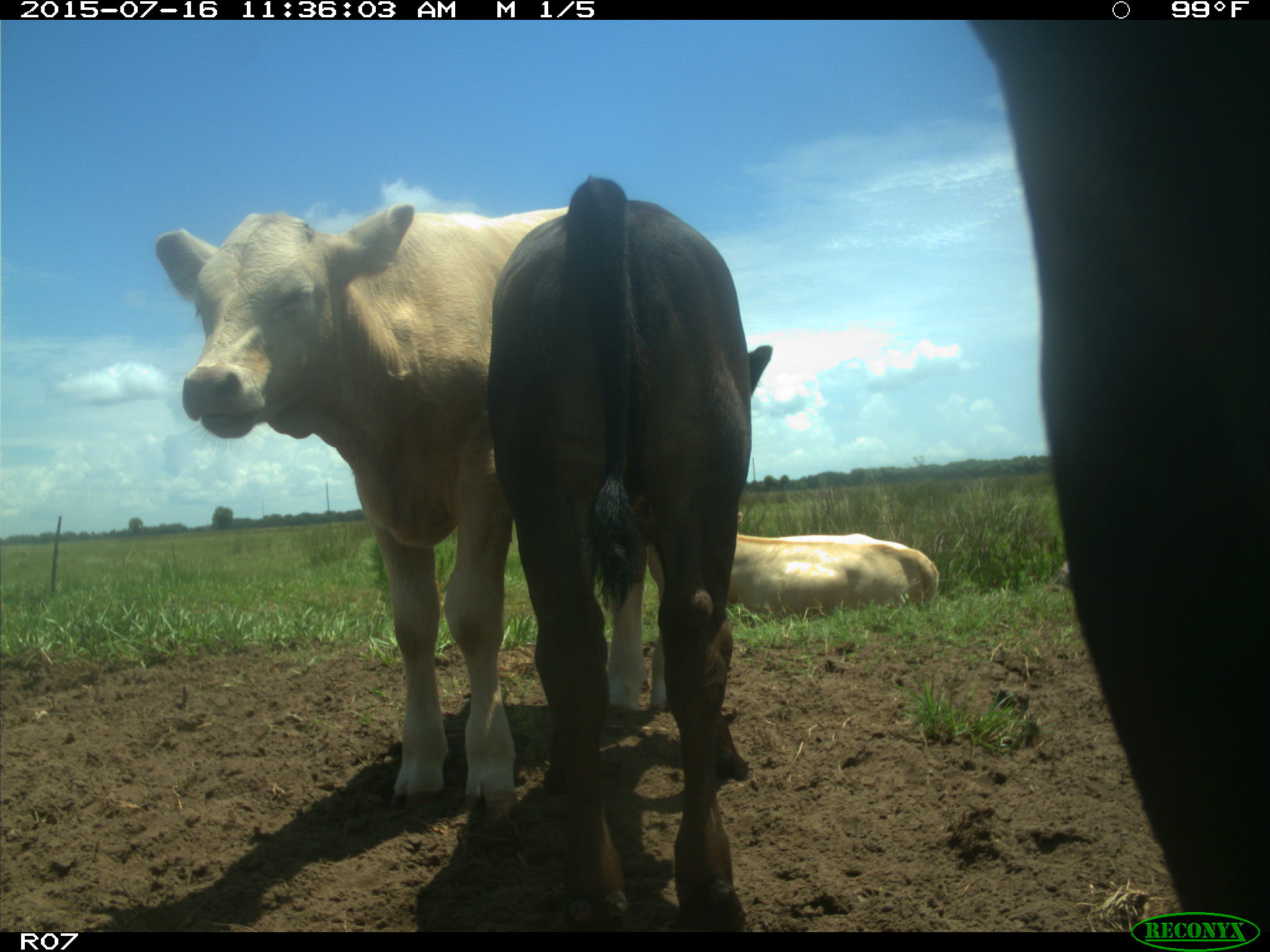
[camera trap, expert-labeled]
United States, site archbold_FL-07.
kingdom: Animalia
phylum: Chordata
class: Mammalia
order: Artiodactyla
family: Bovidae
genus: Bos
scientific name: Bos taurus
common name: domestic cow